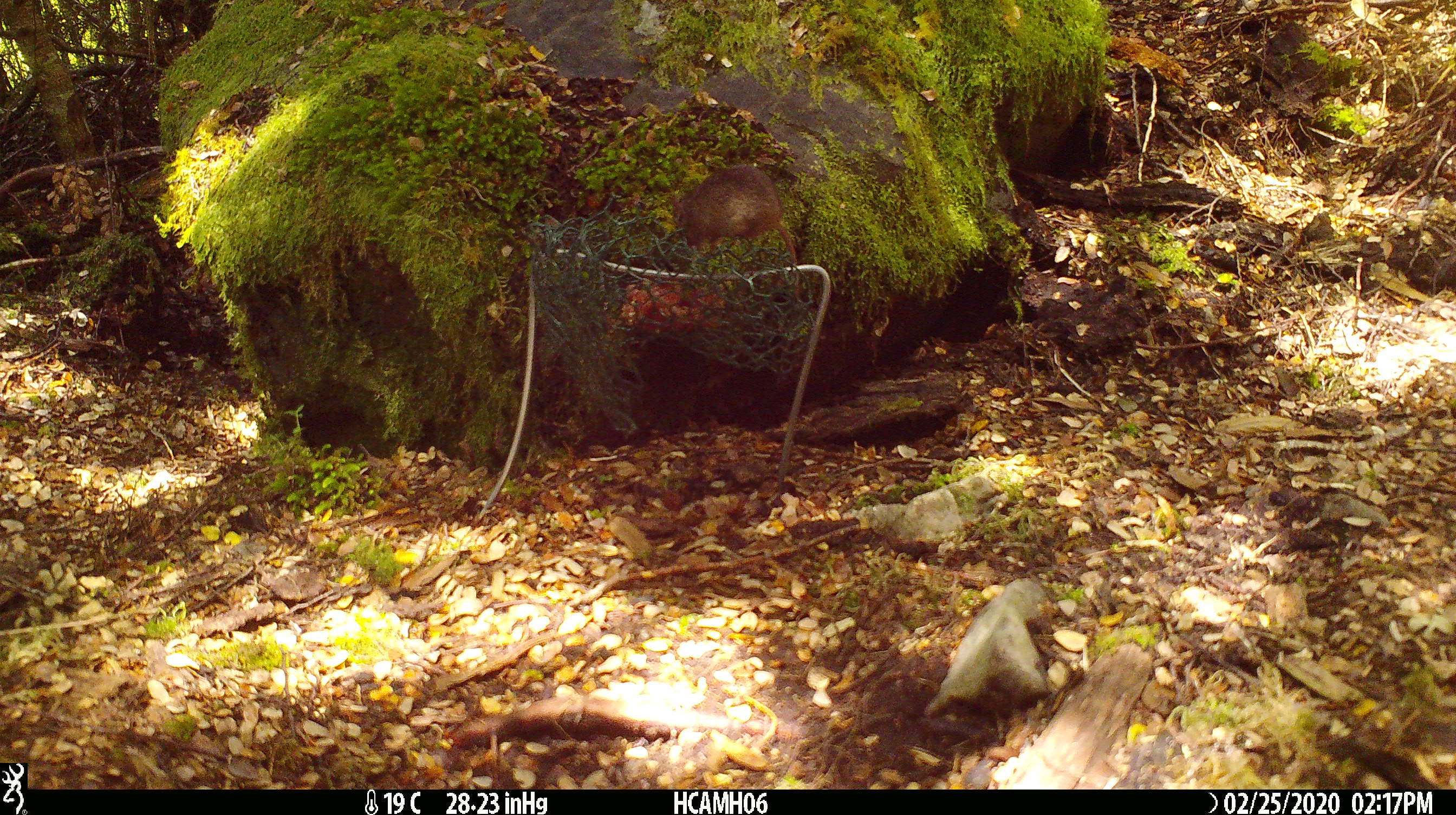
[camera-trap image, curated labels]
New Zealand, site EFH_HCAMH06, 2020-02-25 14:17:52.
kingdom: Animalia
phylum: Chordata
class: Mammalia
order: Rodentia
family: Muridae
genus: Mus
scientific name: Mus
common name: mouse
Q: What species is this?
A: Mouse (Mus).